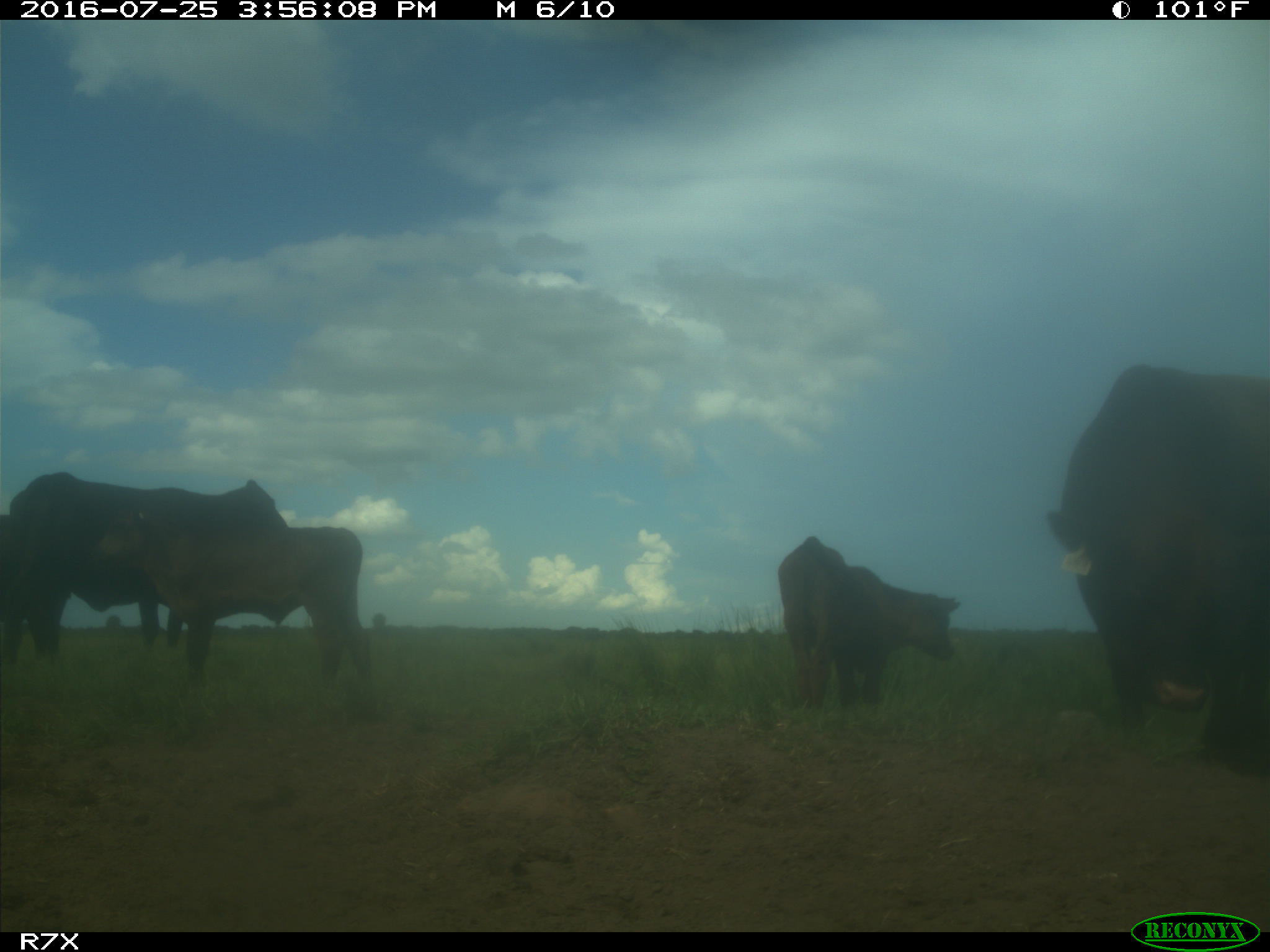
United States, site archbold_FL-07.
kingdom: Animalia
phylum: Chordata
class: Mammalia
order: Artiodactyla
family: Bovidae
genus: Bos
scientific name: Bos taurus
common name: domestic cow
Bos taurus (domestic cow).